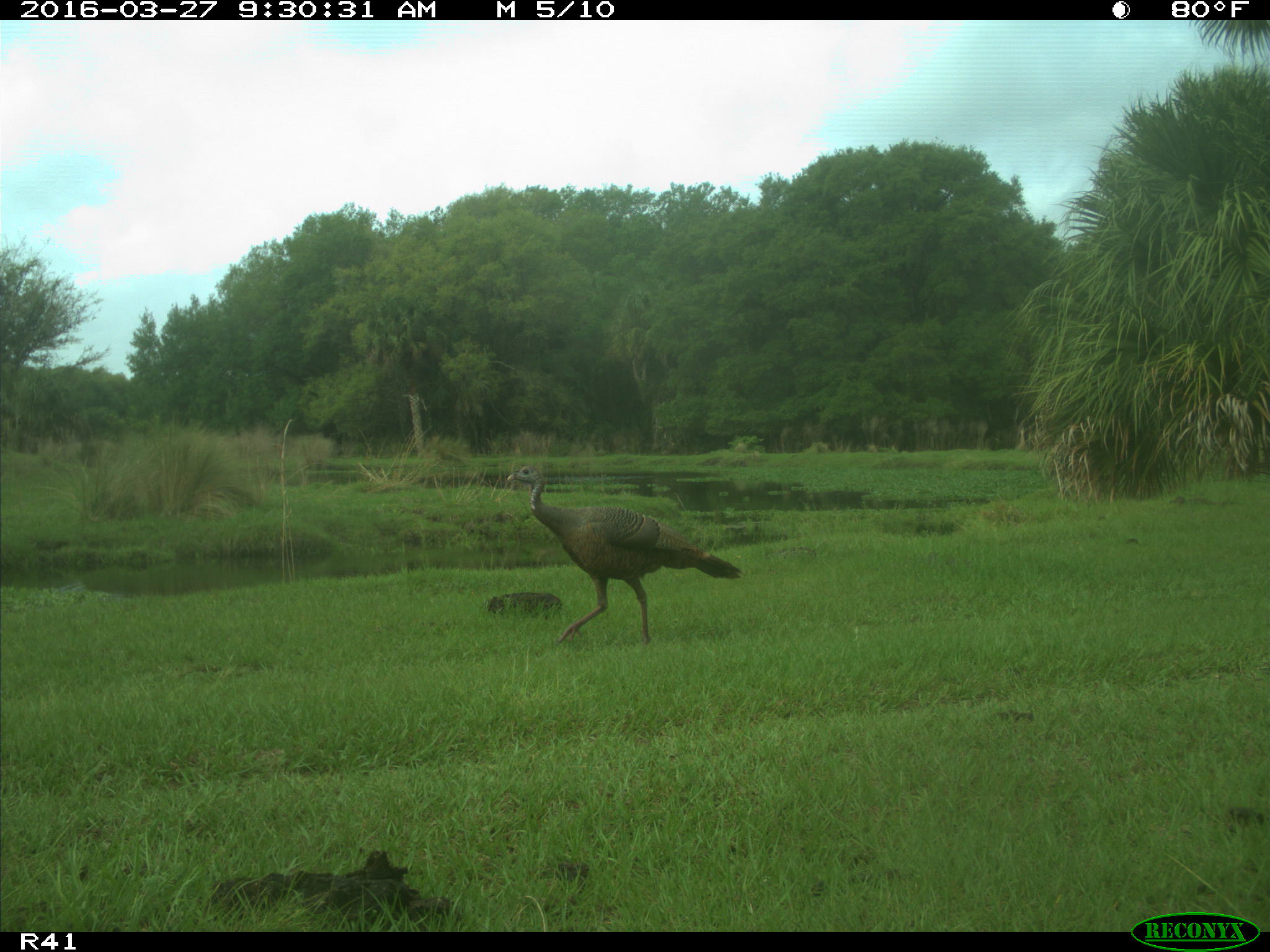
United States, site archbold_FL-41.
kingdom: Animalia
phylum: Chordata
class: Mammalia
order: Artiodactyla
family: Bovidae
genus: Bos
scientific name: Bos taurus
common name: domestic cow